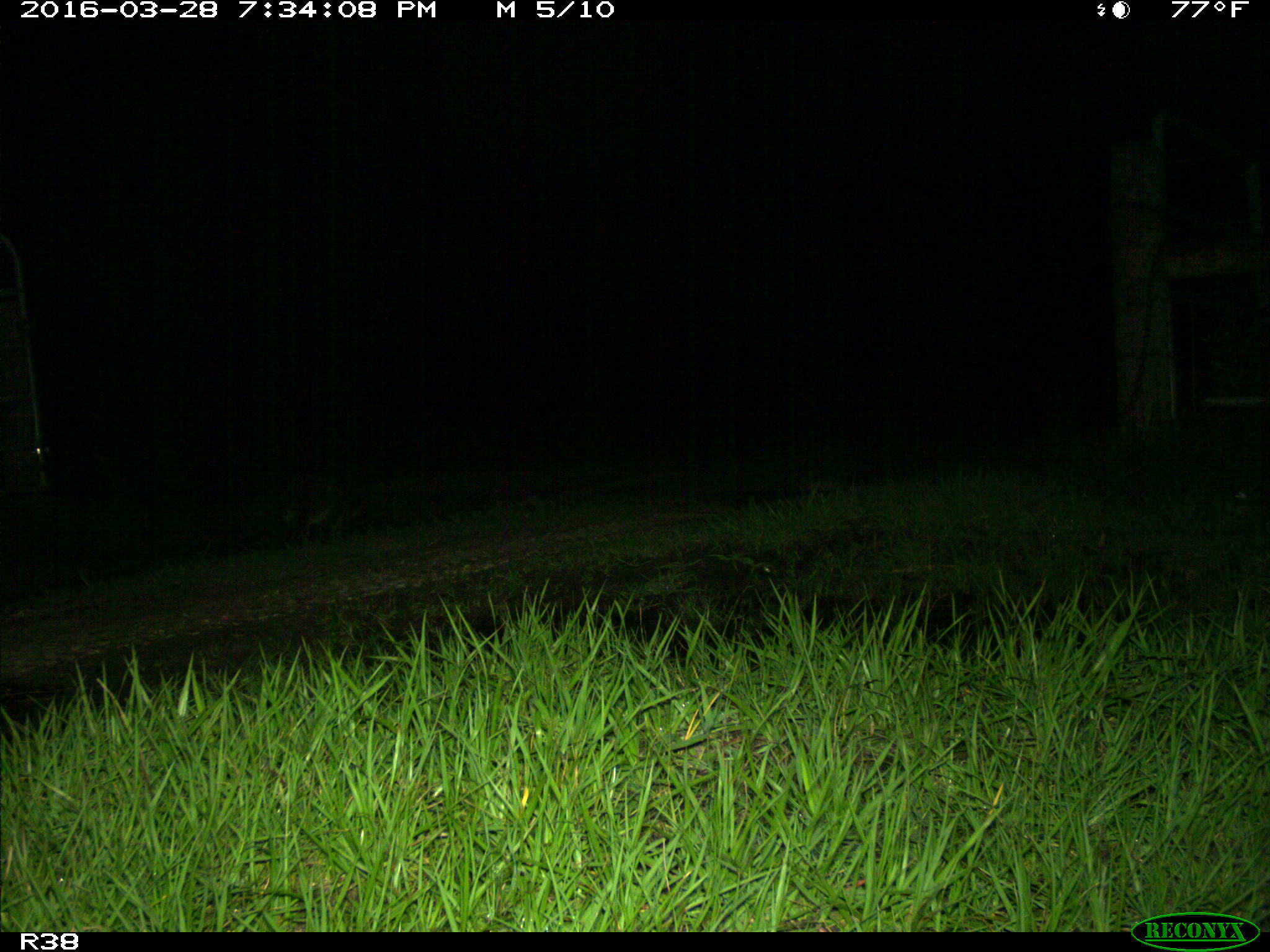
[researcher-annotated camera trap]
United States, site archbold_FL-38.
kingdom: Animalia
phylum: Chordata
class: Mammalia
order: Carnivora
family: Procyonidae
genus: Procyon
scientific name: Procyon lotor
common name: common raccoon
Procyon lotor (common raccoon).